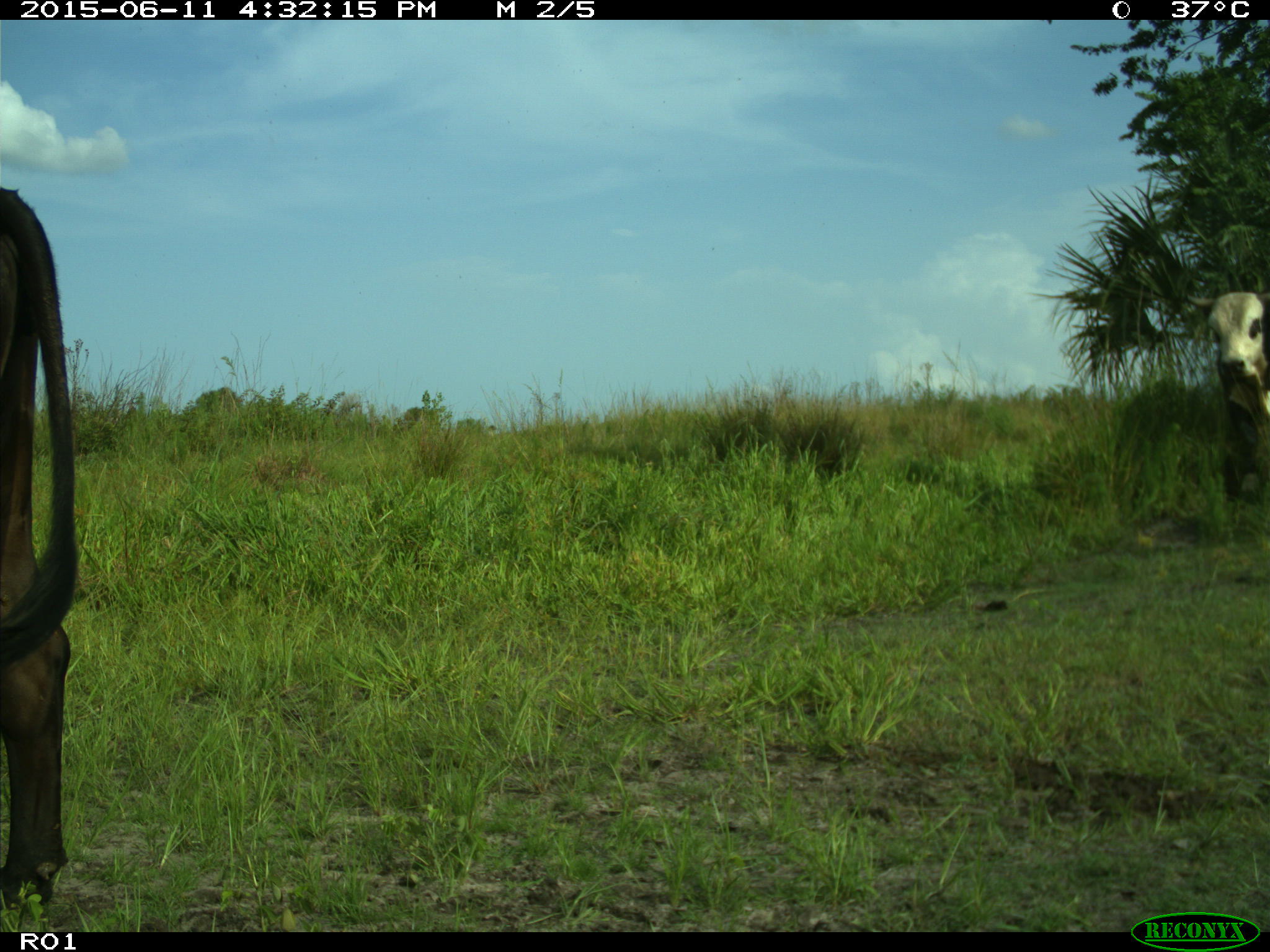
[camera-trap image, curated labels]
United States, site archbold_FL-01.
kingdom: Animalia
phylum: Chordata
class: Mammalia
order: Artiodactyla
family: Bovidae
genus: Bos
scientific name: Bos taurus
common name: domestic cow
Bos taurus (domestic cow).